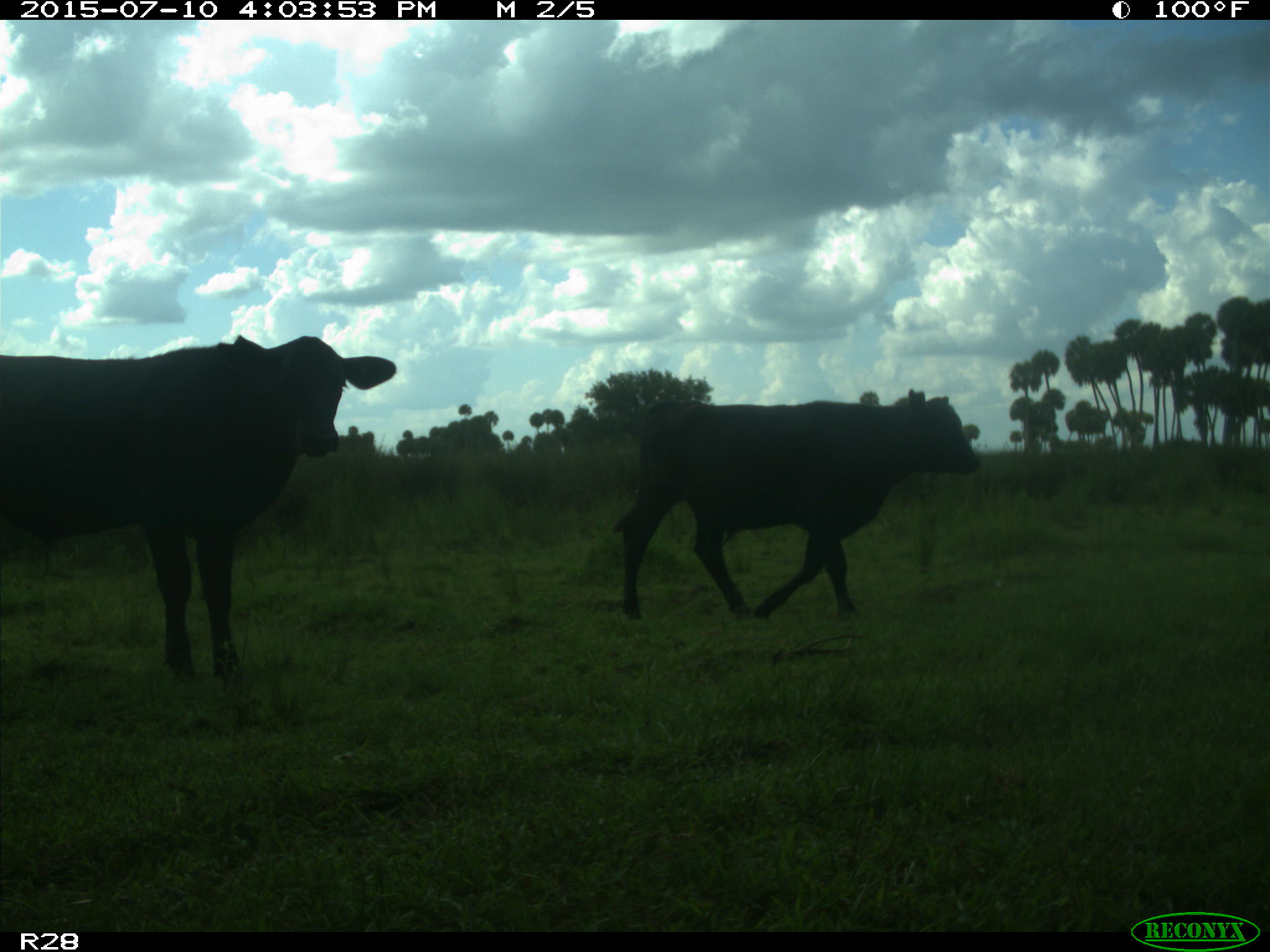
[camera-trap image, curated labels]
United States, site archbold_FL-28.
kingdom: Animalia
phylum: Chordata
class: Mammalia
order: Artiodactyla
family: Bovidae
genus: Bos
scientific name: Bos taurus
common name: domestic cow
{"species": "Bos taurus (domestic cow)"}